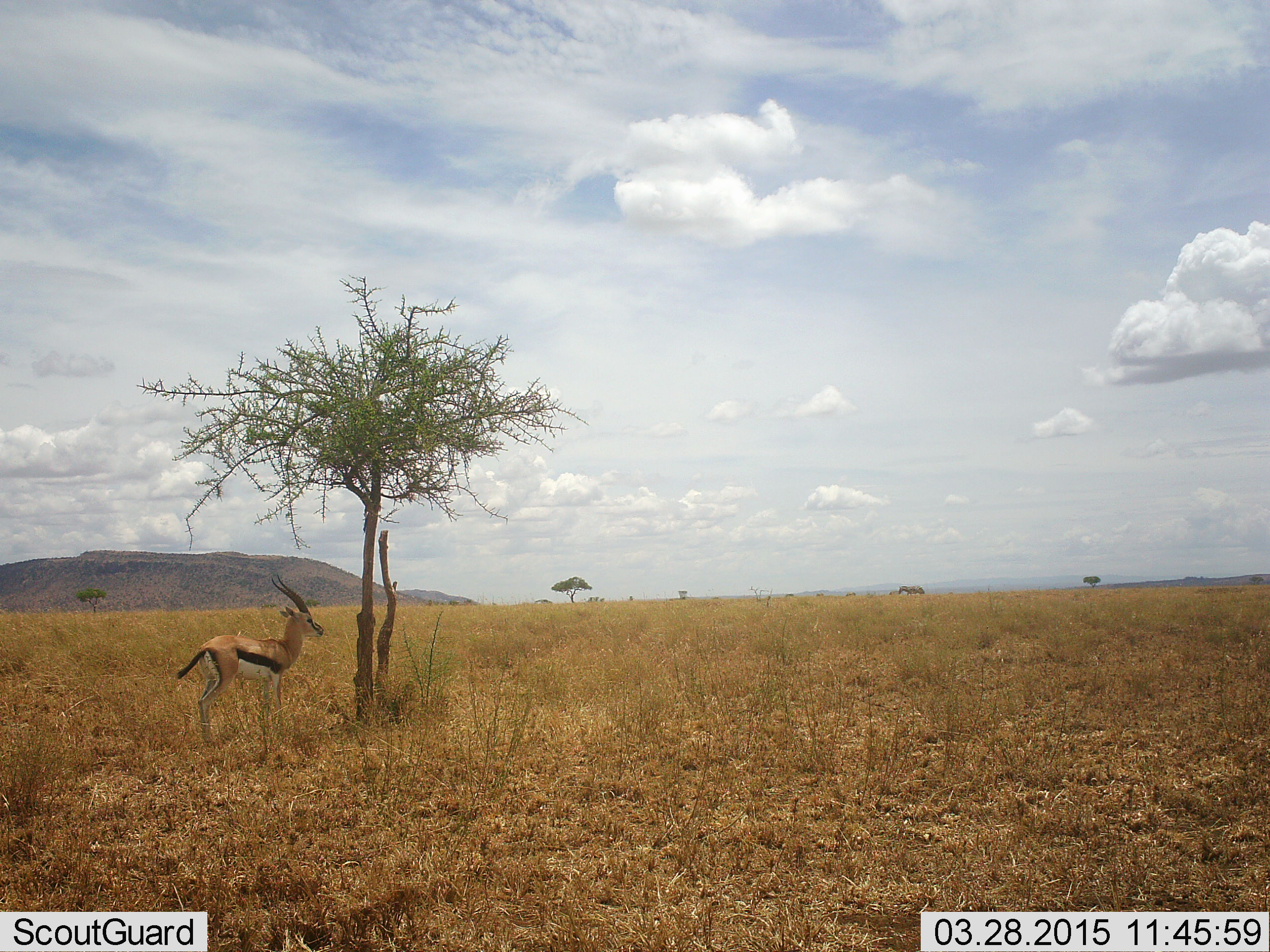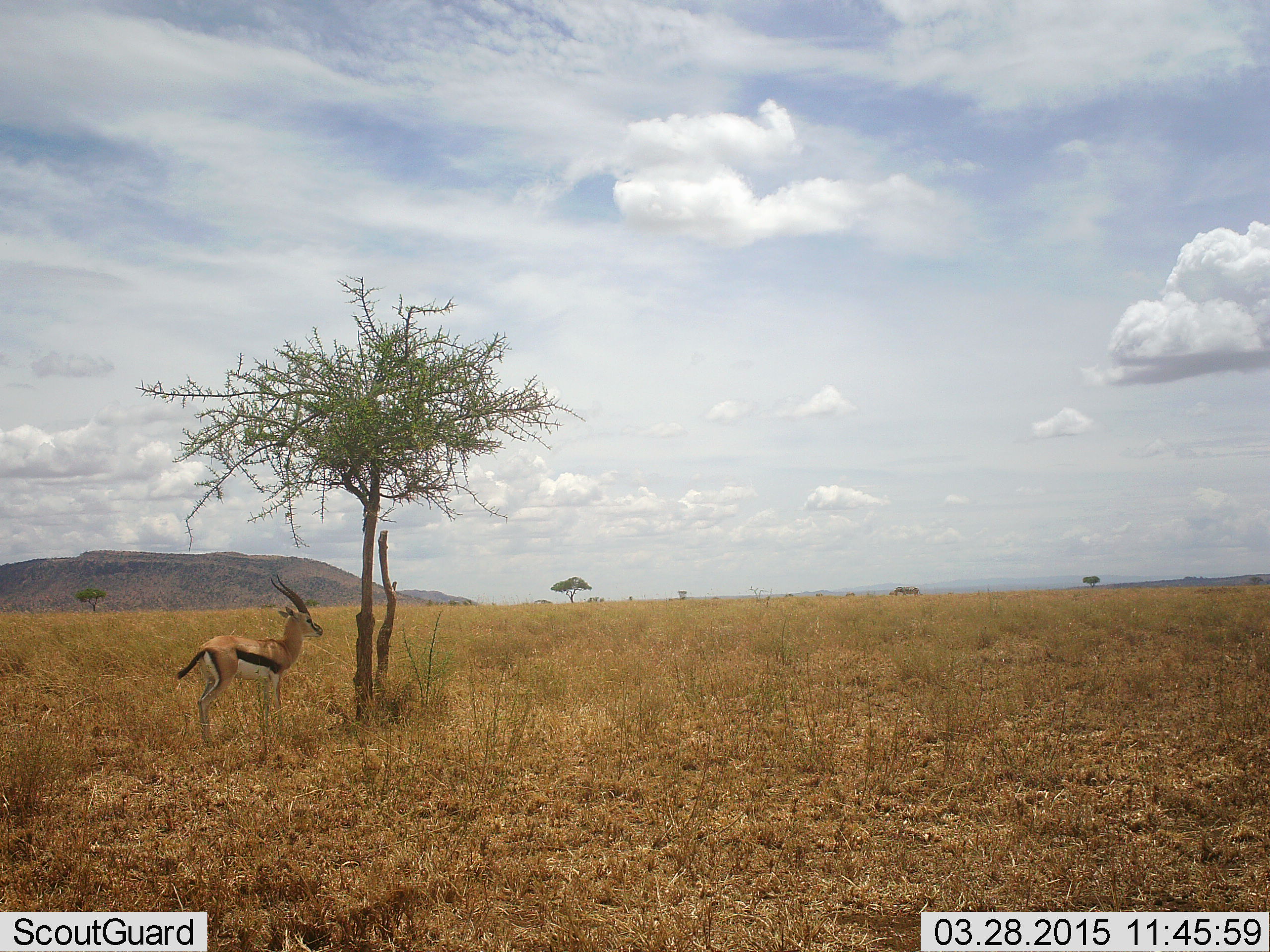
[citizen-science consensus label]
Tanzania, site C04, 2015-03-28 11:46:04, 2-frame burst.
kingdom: Animalia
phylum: Chordata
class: Mammalia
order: Artiodactyla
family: Bovidae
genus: Eudorcas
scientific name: Eudorcas thomsonii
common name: thomson's gazelle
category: gazellethomsons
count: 1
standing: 100%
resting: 0%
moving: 0%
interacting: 0%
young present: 0%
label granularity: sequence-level